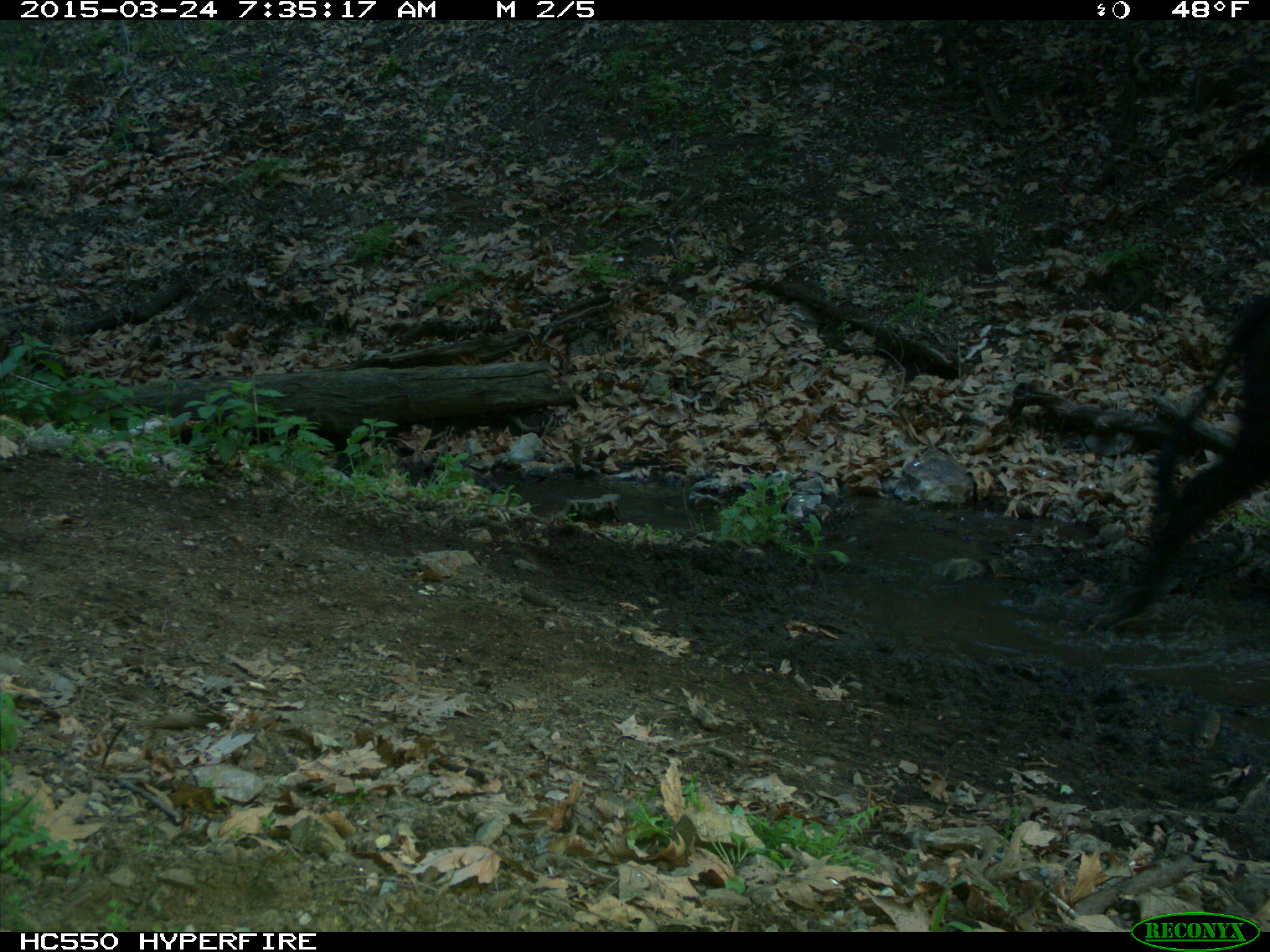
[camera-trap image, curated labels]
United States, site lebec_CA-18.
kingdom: Animalia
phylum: Chordata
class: Mammalia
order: Artiodactyla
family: Bovidae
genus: Bos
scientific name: Bos taurus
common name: domestic cow